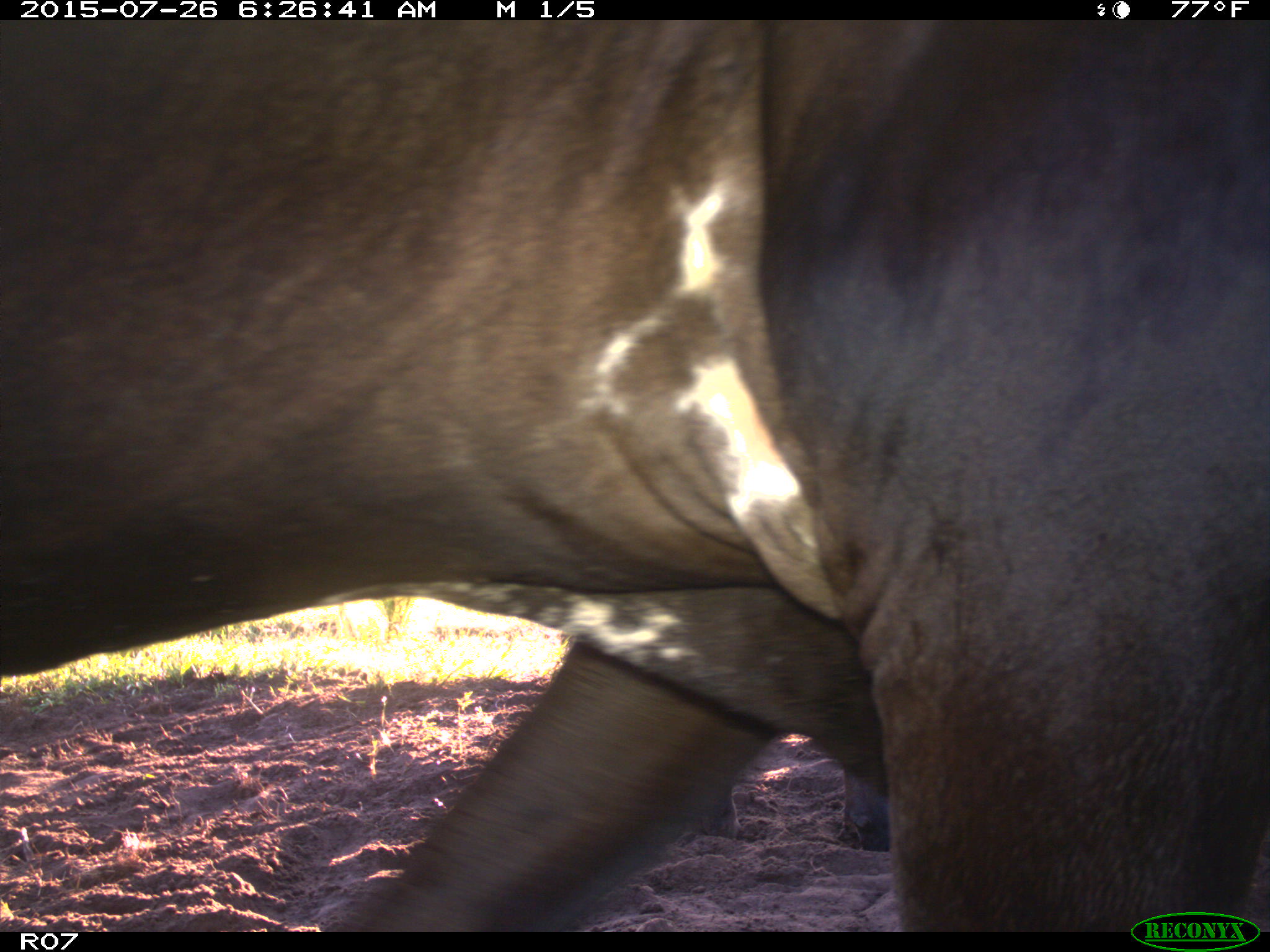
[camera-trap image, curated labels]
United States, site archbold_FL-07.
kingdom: Animalia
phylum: Chordata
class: Mammalia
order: Artiodactyla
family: Bovidae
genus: Bos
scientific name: Bos taurus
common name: domestic cow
Bos taurus (domestic cow).